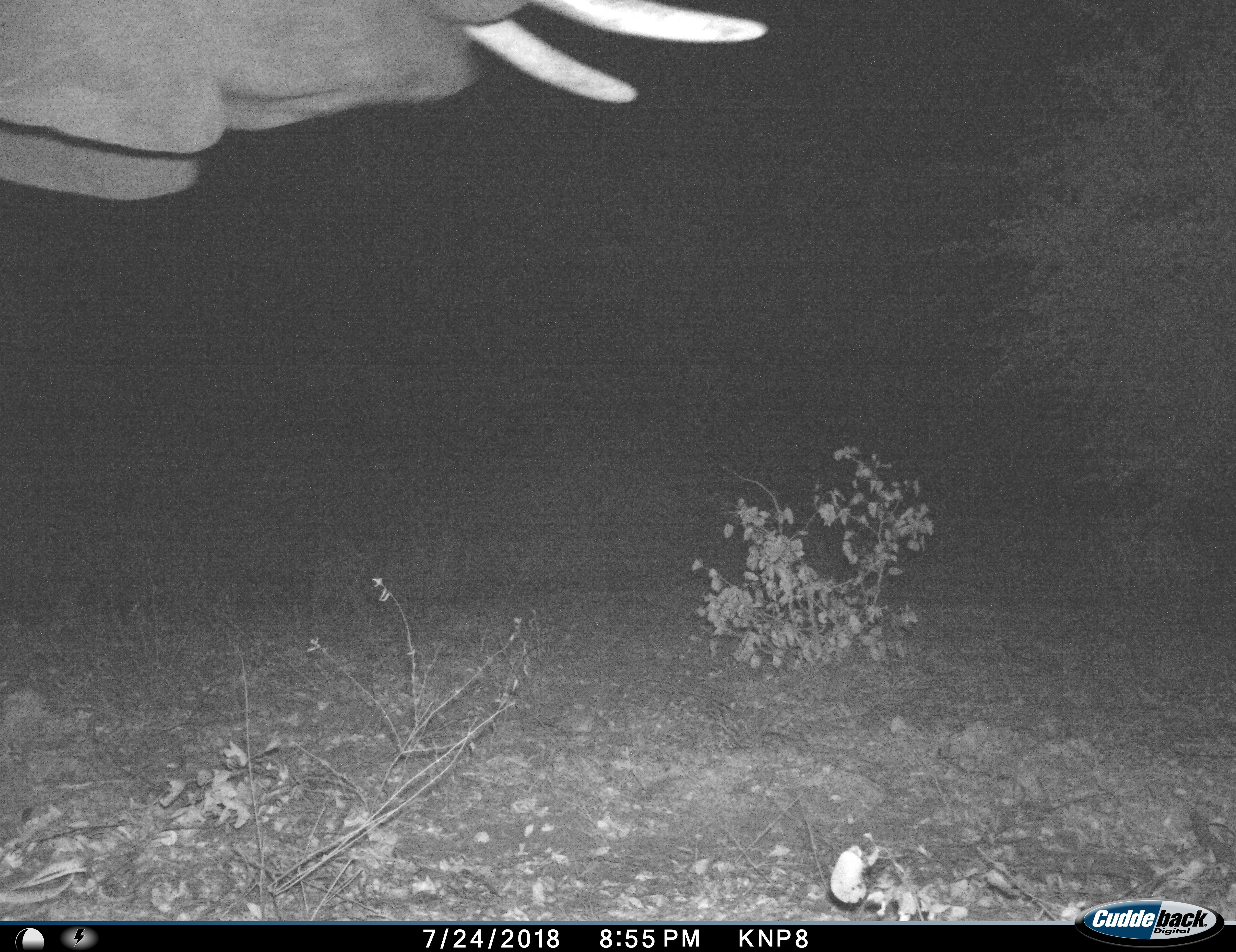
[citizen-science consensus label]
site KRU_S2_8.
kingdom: Animalia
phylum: Chordata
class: Mammalia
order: Proboscidea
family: Elephantidae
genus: Loxodonta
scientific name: Loxodonta africana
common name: african bush elephant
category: elephant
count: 1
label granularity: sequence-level